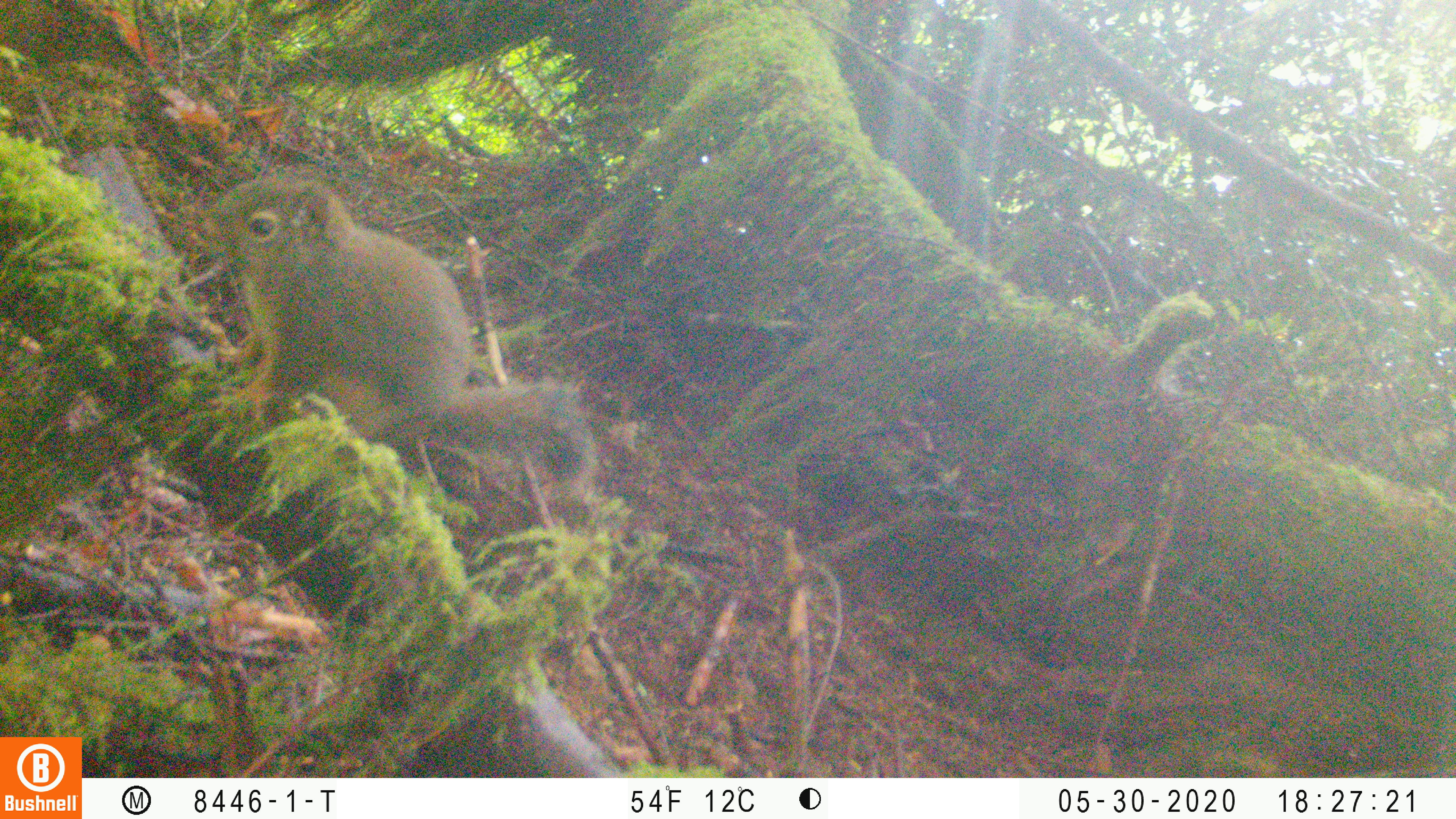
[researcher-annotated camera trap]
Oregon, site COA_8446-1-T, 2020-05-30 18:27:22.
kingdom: Animalia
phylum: Chordata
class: Mammalia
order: Rodentia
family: Sciuridae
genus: Tamiasciurus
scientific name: Tamiasciurus douglasii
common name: douglas squirrel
Douglas squirrel (Tamiasciurus douglasii).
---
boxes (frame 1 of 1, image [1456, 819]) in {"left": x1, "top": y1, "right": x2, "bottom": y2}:
douglas squirrel: {"left": 201, "top": 173, "right": 597, "bottom": 485}